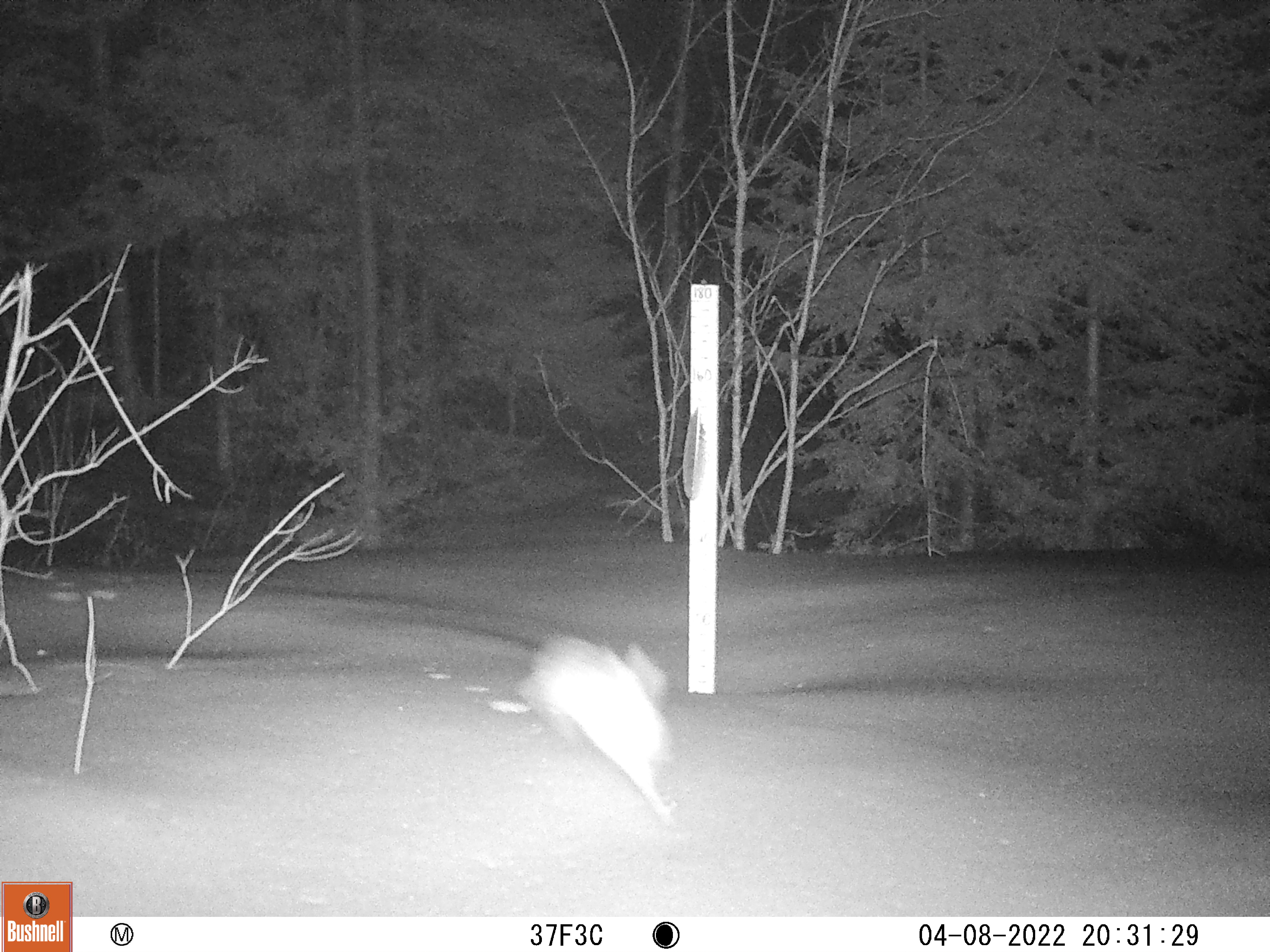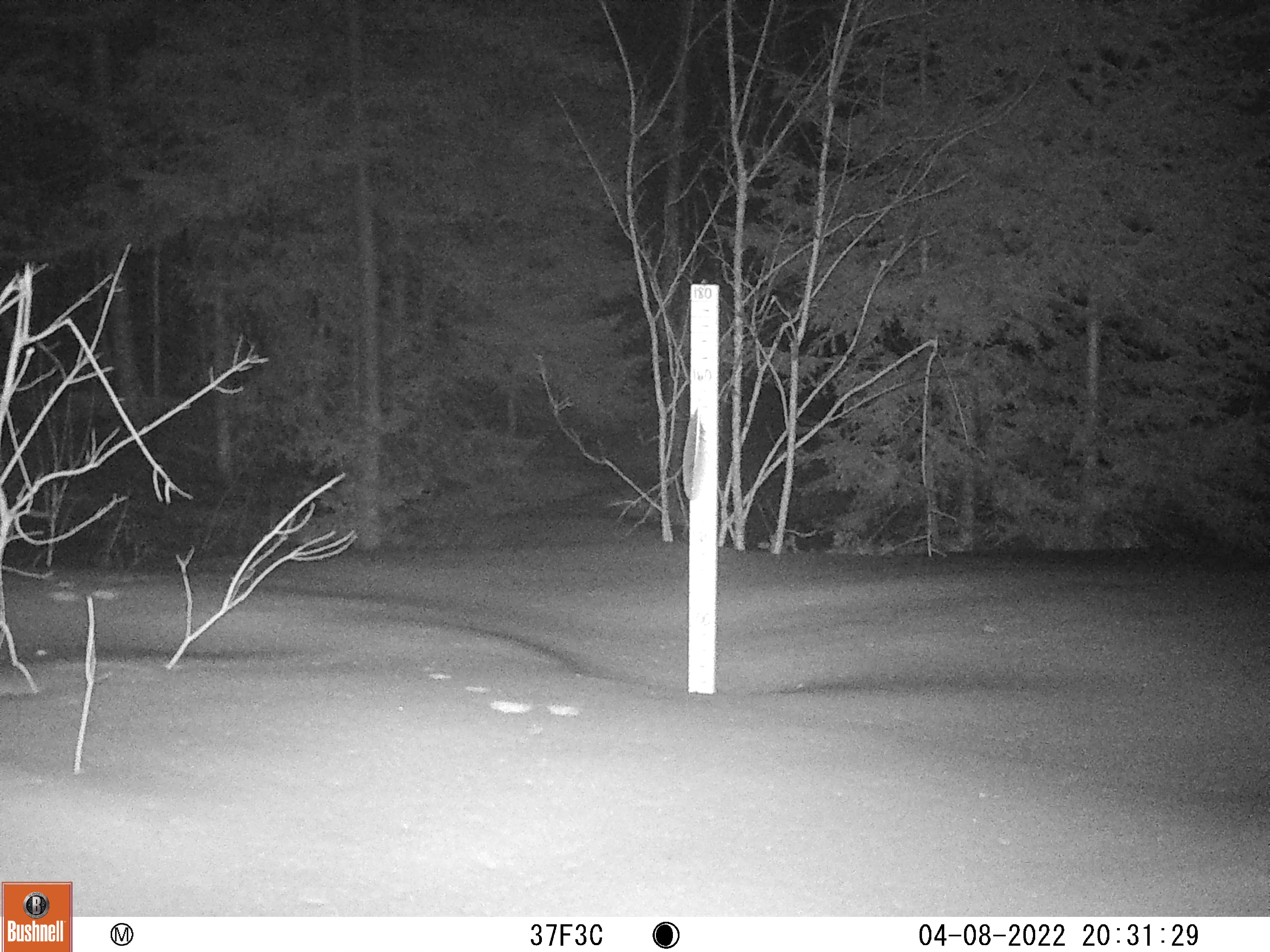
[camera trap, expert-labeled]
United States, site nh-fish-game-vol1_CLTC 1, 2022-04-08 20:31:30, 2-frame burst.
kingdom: Animalia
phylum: Chordata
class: Mammalia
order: Lagomorpha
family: Leporidae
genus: Lepus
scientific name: Lepus americanus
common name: snowshoe hare